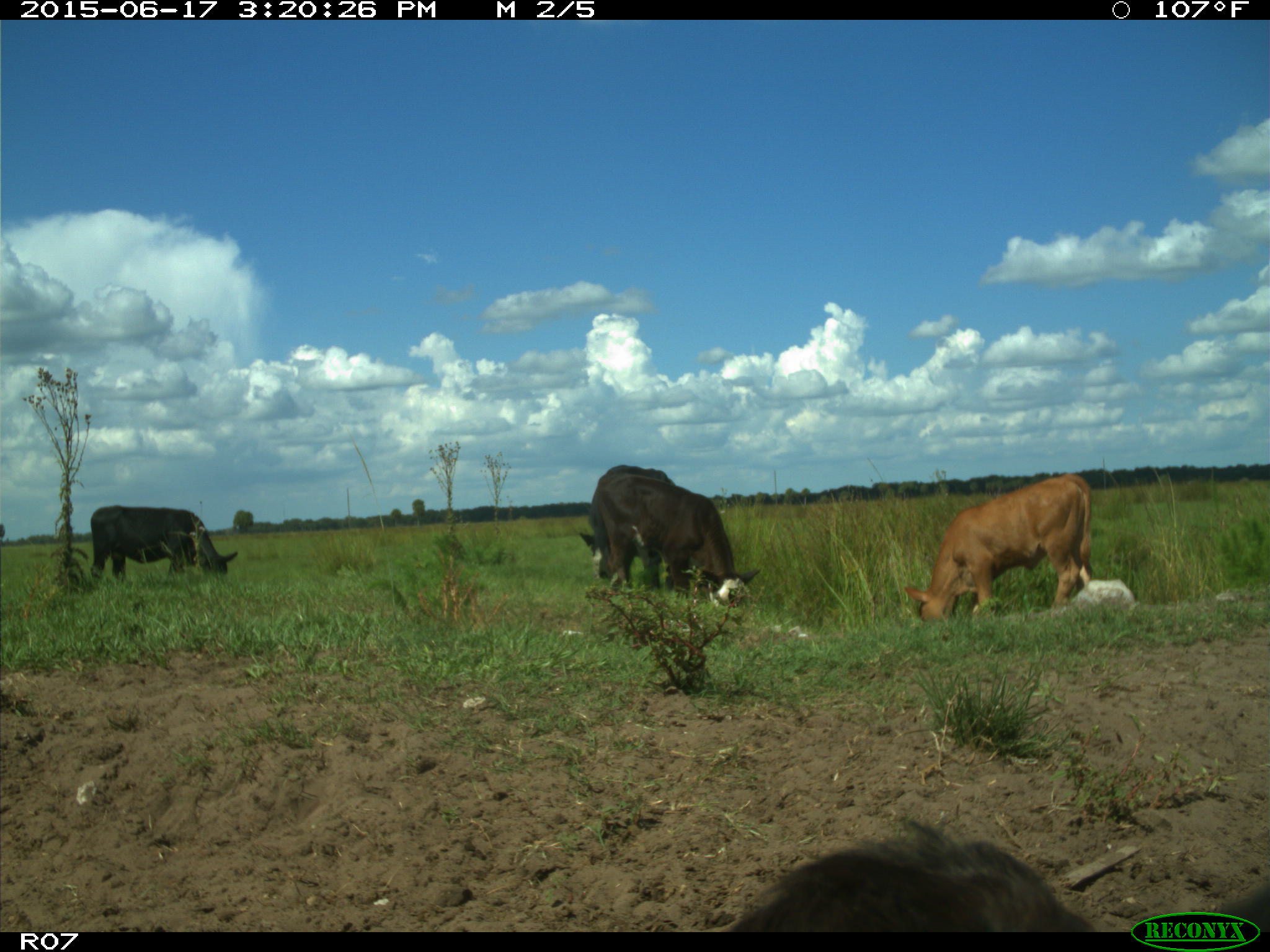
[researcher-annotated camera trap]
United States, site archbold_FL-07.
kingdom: Animalia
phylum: Chordata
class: Mammalia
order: Artiodactyla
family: Bovidae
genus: Bos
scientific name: Bos taurus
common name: domestic cow